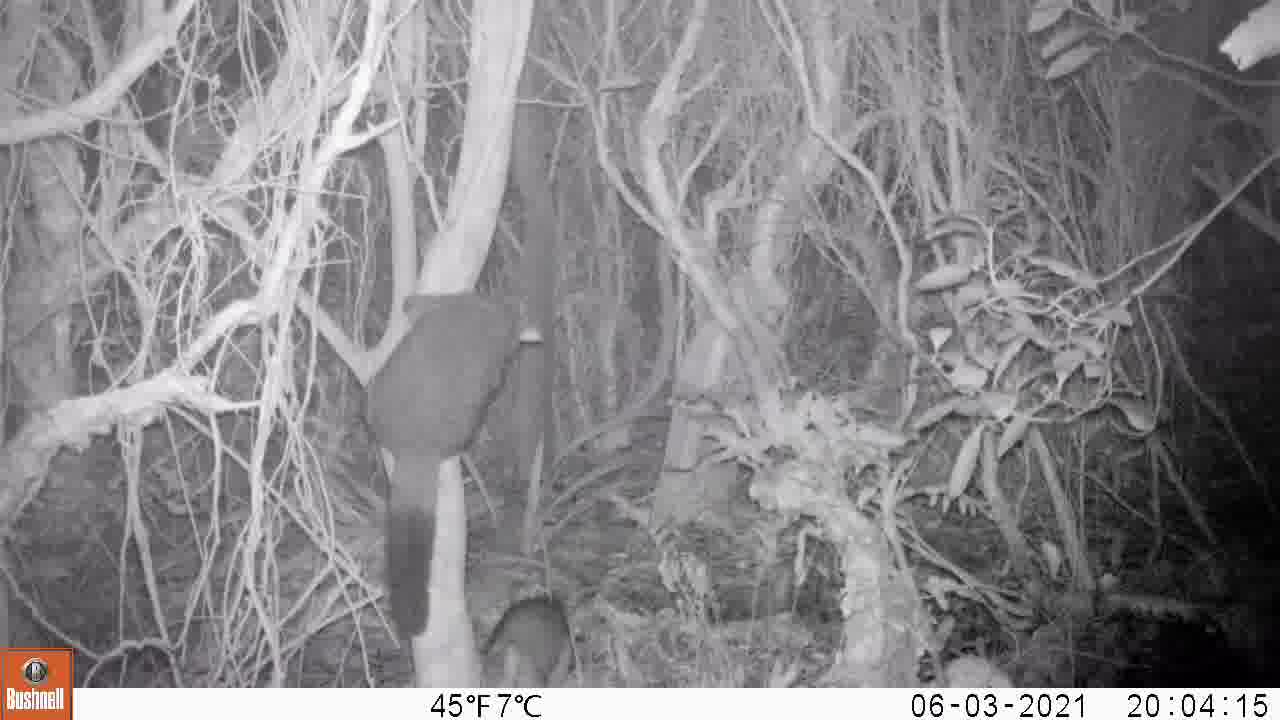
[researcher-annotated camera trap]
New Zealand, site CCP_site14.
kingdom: Animalia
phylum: Chordata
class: Mammalia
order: Diprotodontia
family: Phalangeridae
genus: Trichosurus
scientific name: Trichosurus vulpecula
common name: common brushtail possum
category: possum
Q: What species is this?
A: Possum (common brushtail possum) (Trichosurus vulpecula).